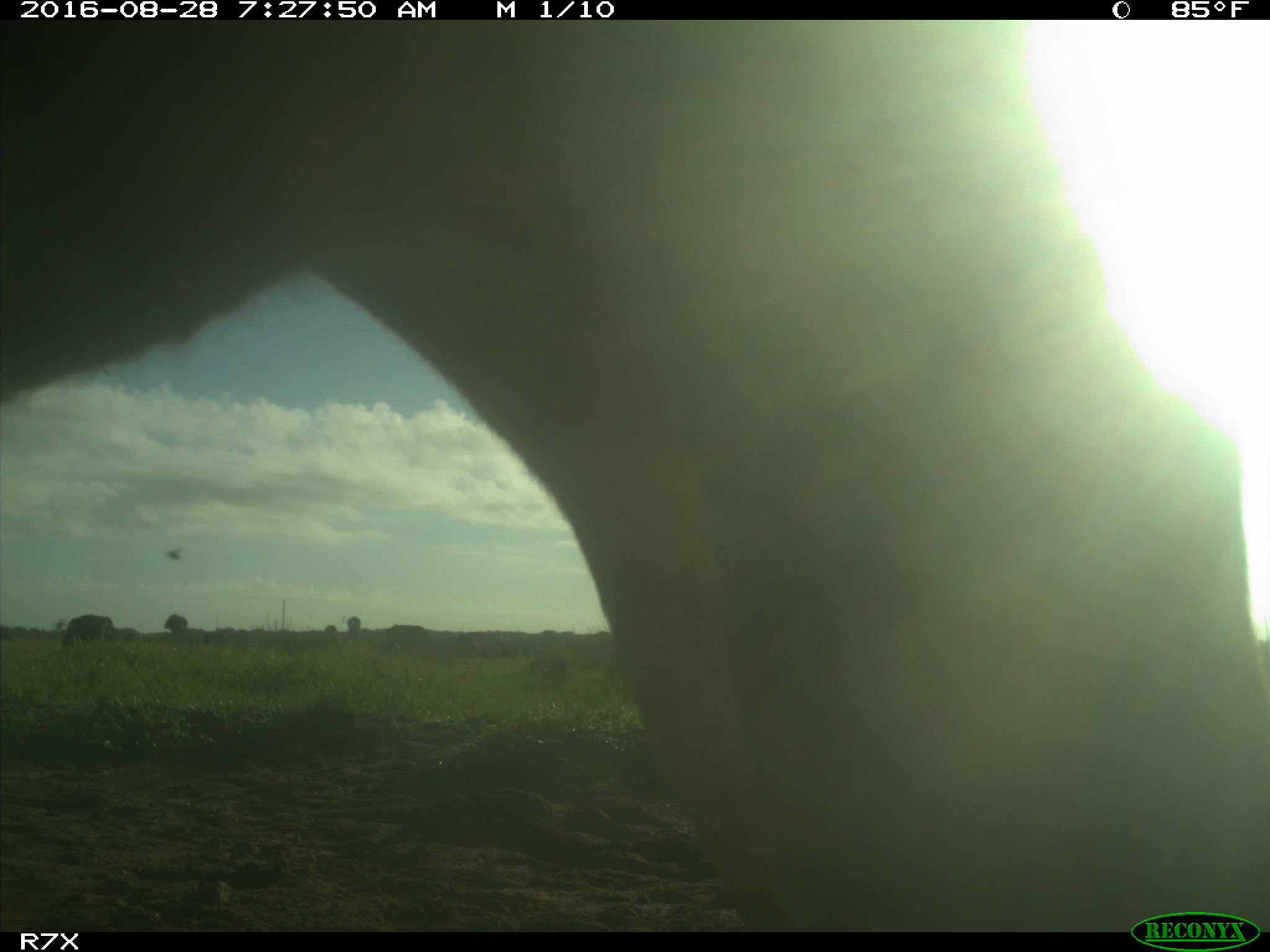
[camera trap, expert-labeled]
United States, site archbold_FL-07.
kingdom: Animalia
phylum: Chordata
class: Mammalia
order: Artiodactyla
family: Bovidae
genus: Bos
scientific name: Bos taurus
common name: domestic cow